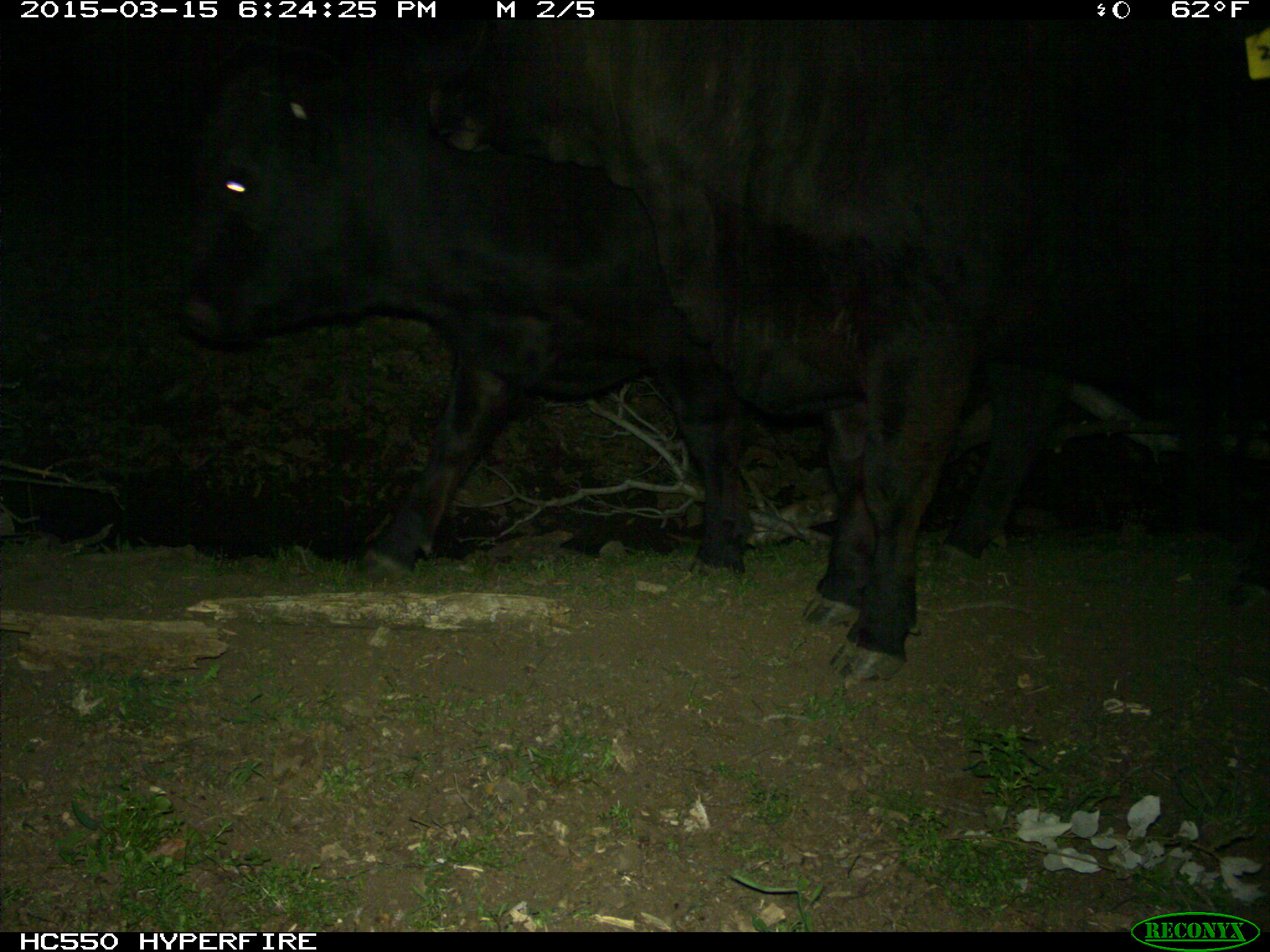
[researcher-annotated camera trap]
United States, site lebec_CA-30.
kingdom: Animalia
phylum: Chordata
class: Mammalia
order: Artiodactyla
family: Bovidae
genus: Bos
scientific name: Bos taurus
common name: domestic cow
Bos taurus (domestic cow).